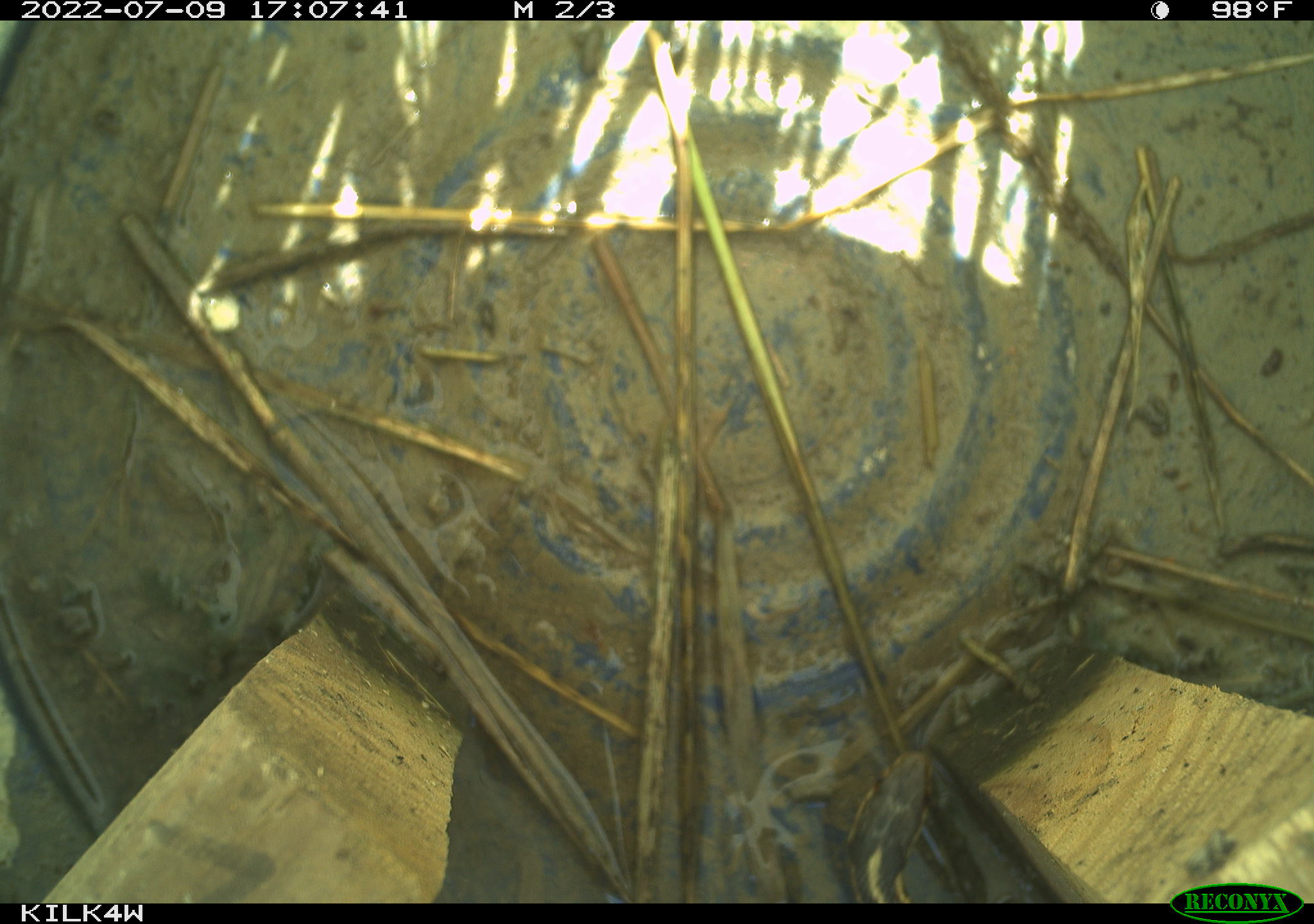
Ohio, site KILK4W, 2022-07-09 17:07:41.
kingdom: Animalia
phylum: Chordata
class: Reptilia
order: Squamata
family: Colubridae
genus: Thamnophis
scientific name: Thamnophis sirtalis sirtalis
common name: eastern gartersnake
Eastern gartersnake (Thamnophis sirtalis sirtalis).